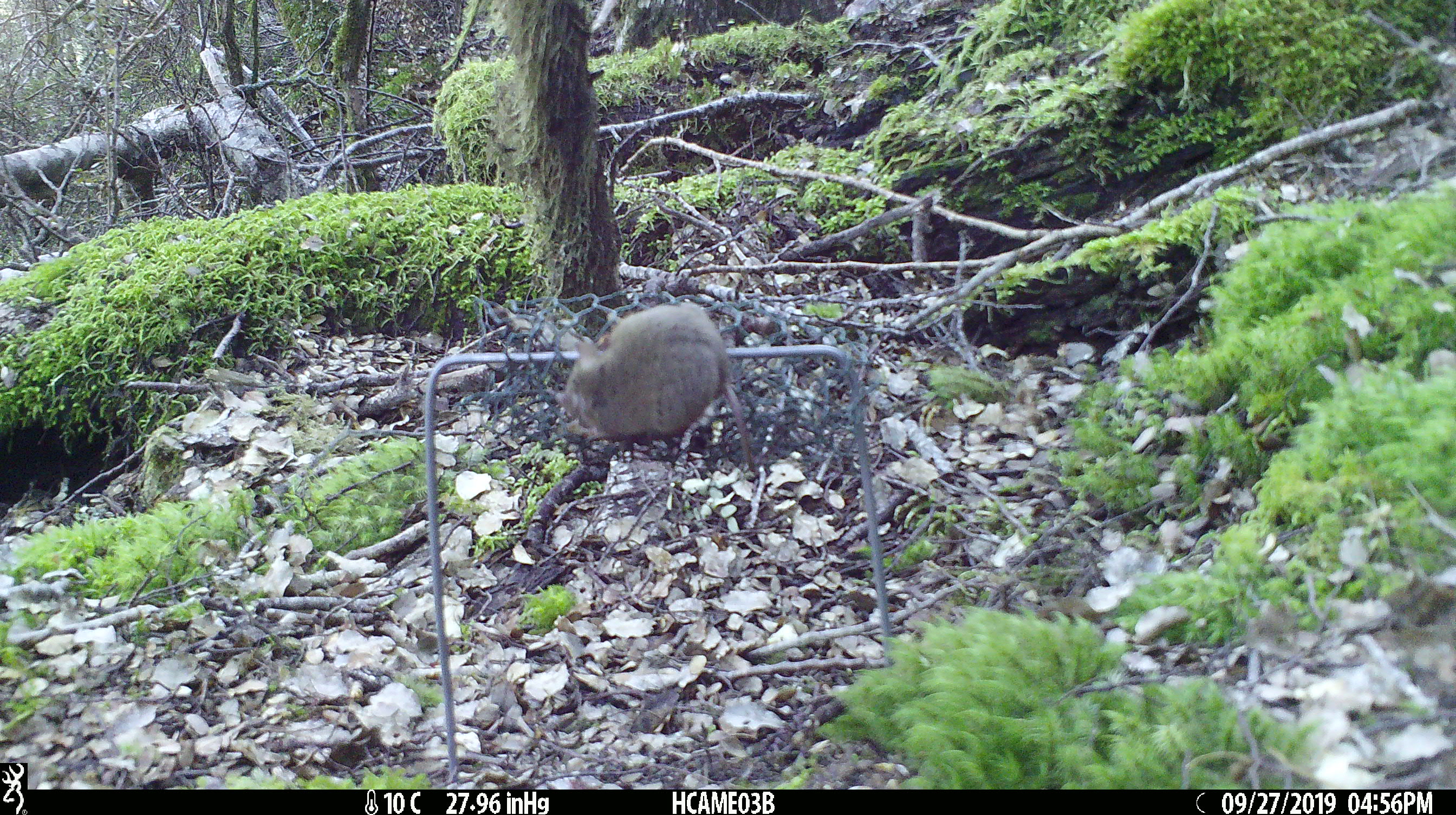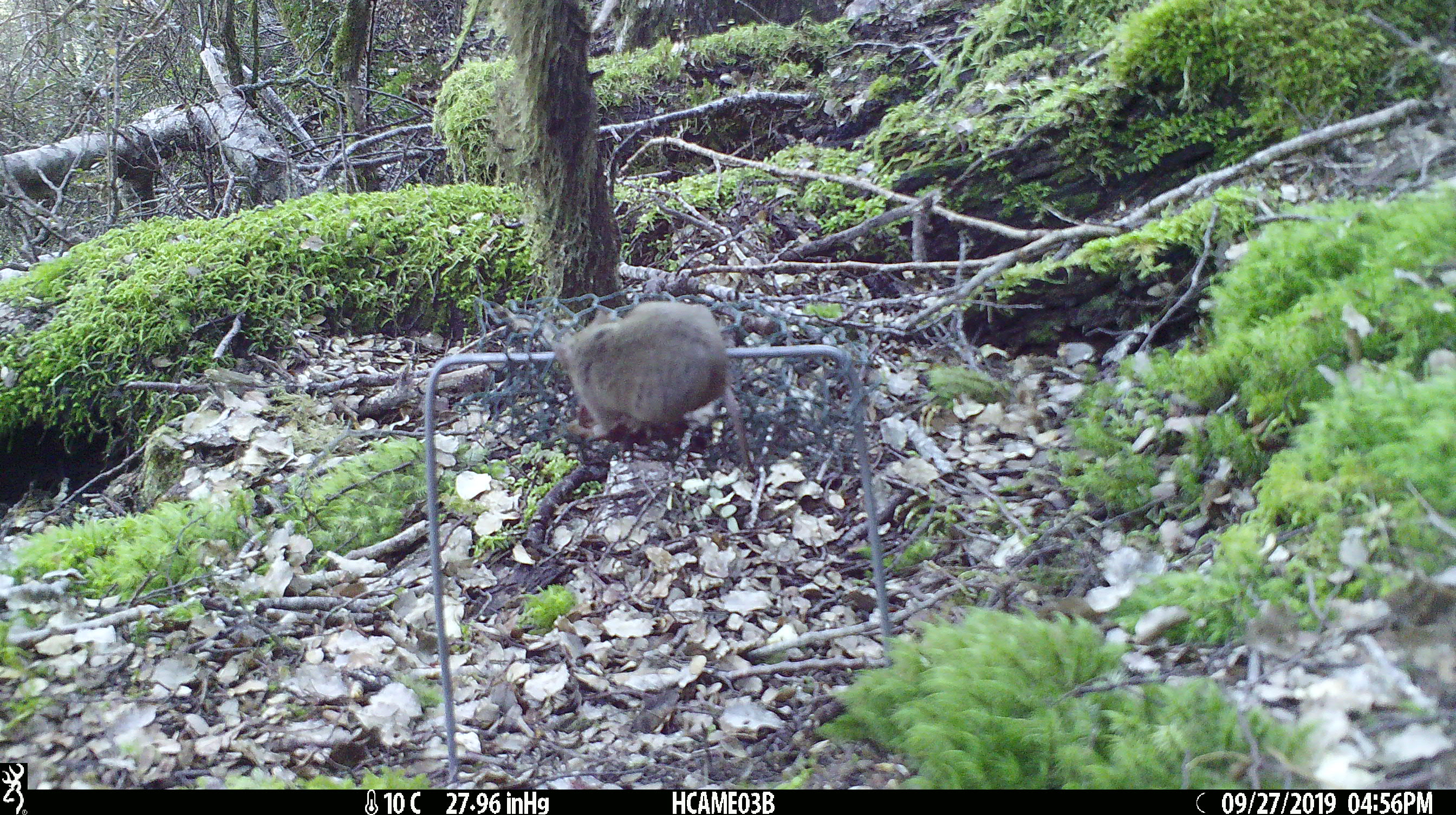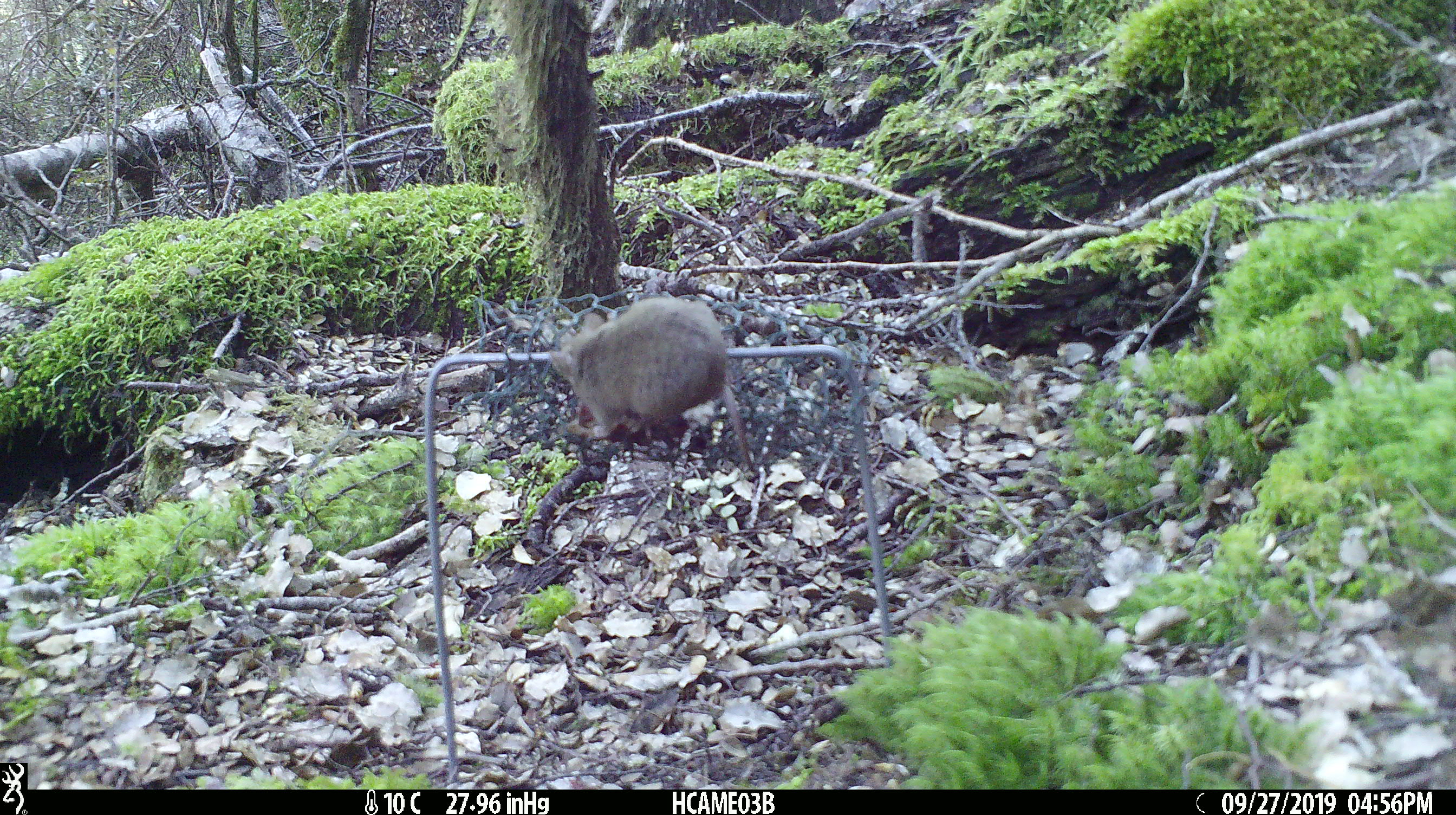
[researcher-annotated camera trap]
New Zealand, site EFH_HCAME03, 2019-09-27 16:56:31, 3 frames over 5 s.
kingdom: Animalia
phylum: Chordata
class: Mammalia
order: Rodentia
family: Muridae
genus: Mus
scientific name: Mus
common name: mouse